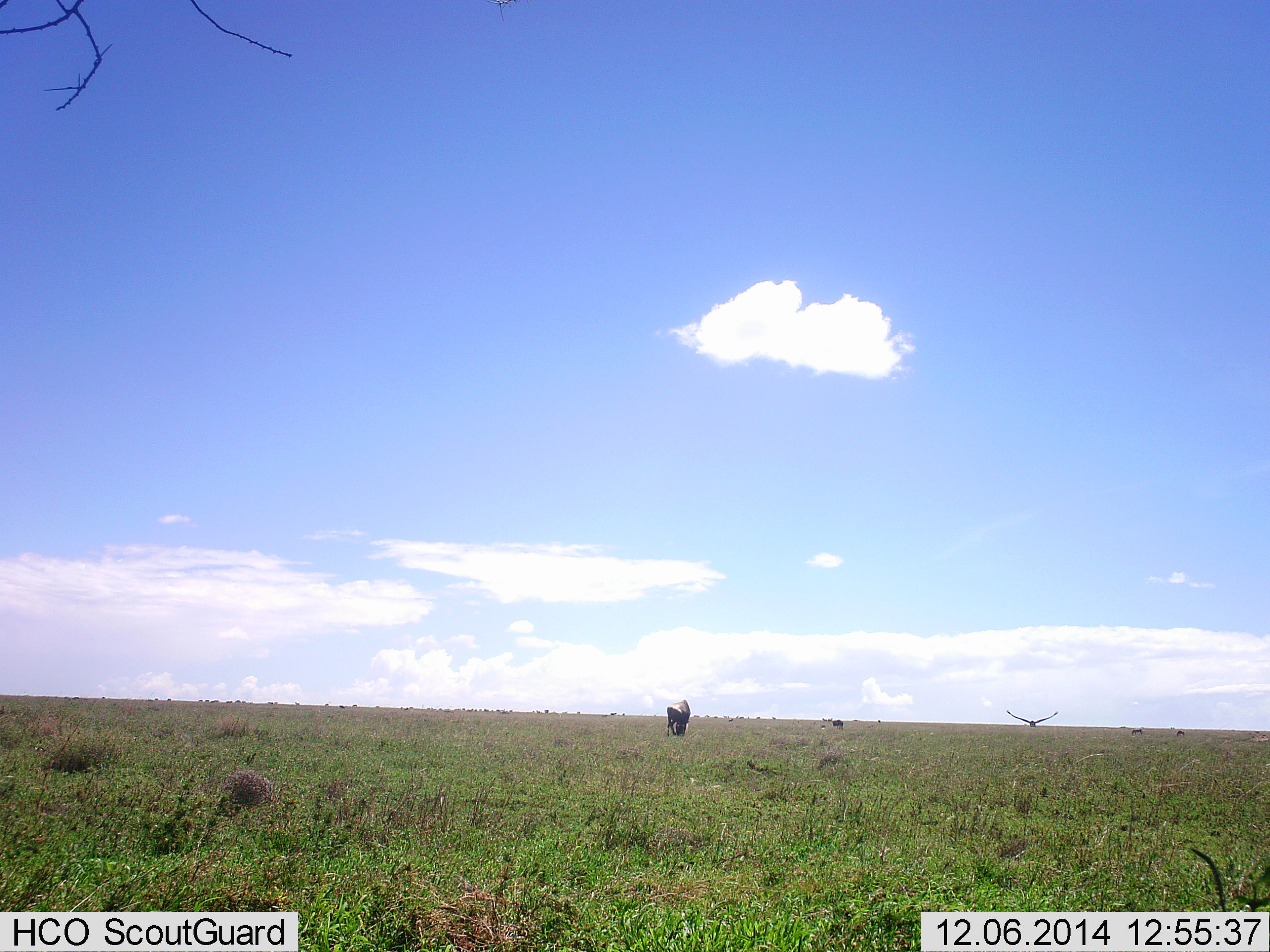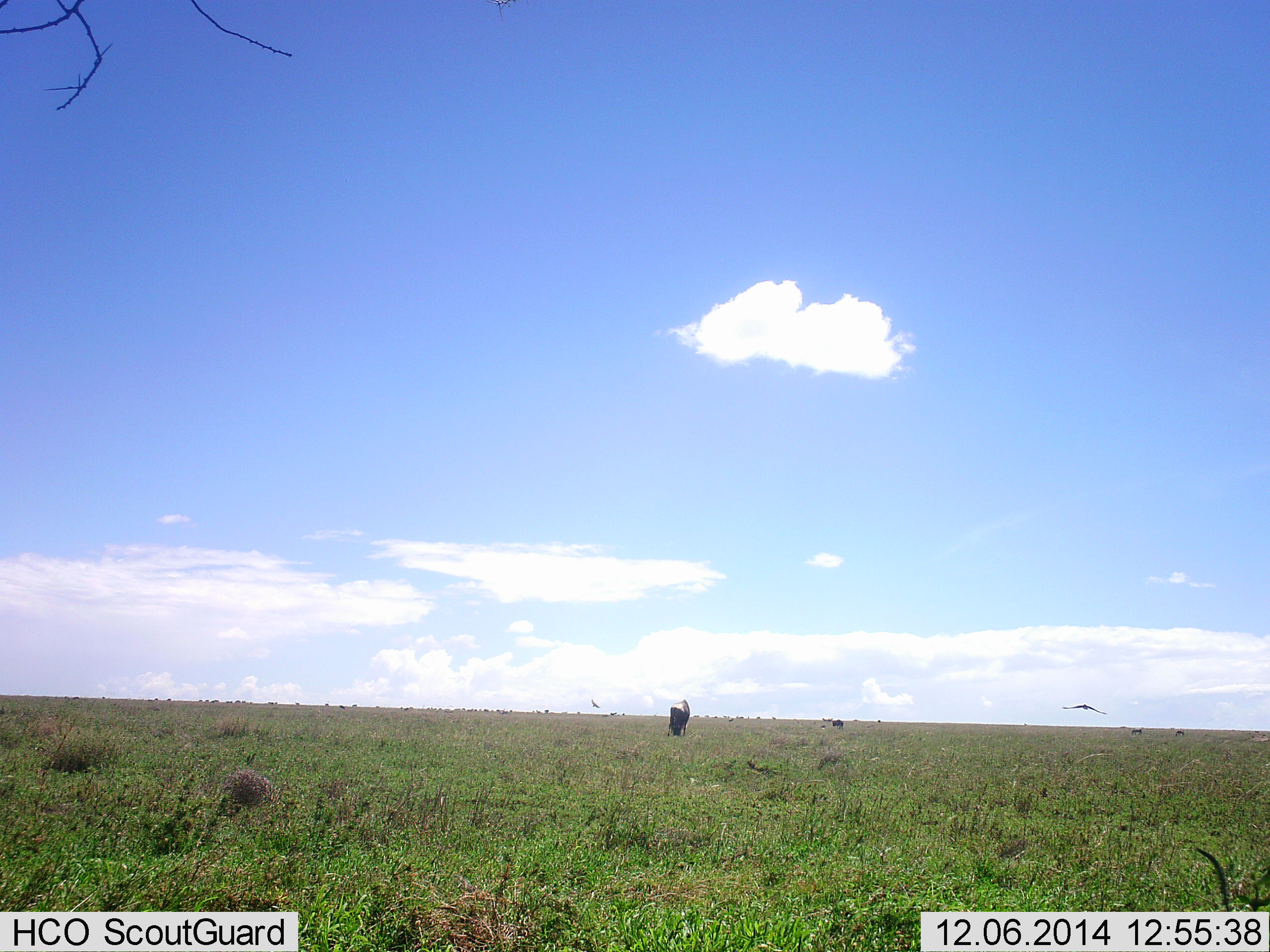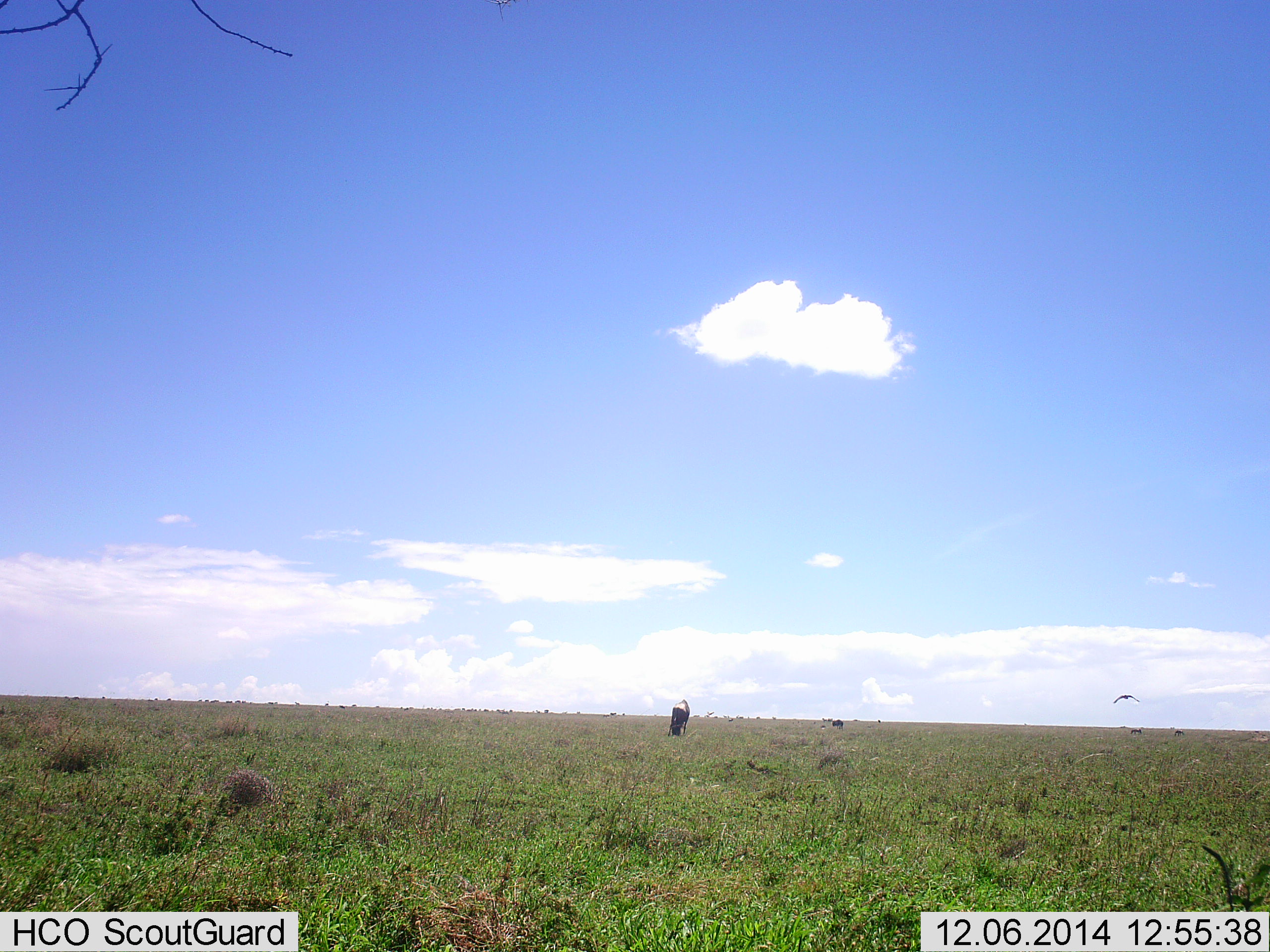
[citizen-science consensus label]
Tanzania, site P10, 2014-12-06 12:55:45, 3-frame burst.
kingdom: Animalia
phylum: Chordata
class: Aves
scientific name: Aves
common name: bird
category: otherbird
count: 2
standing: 0%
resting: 0%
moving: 100%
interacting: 0%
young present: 0%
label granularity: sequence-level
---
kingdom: Animalia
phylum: Chordata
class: Mammalia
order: Artiodactyla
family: Bovidae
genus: Connochaetes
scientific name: Connochaetes taurinus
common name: blue wildebeest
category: wildebeest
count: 1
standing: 25%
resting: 0%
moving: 8%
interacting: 0%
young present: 0%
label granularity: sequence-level